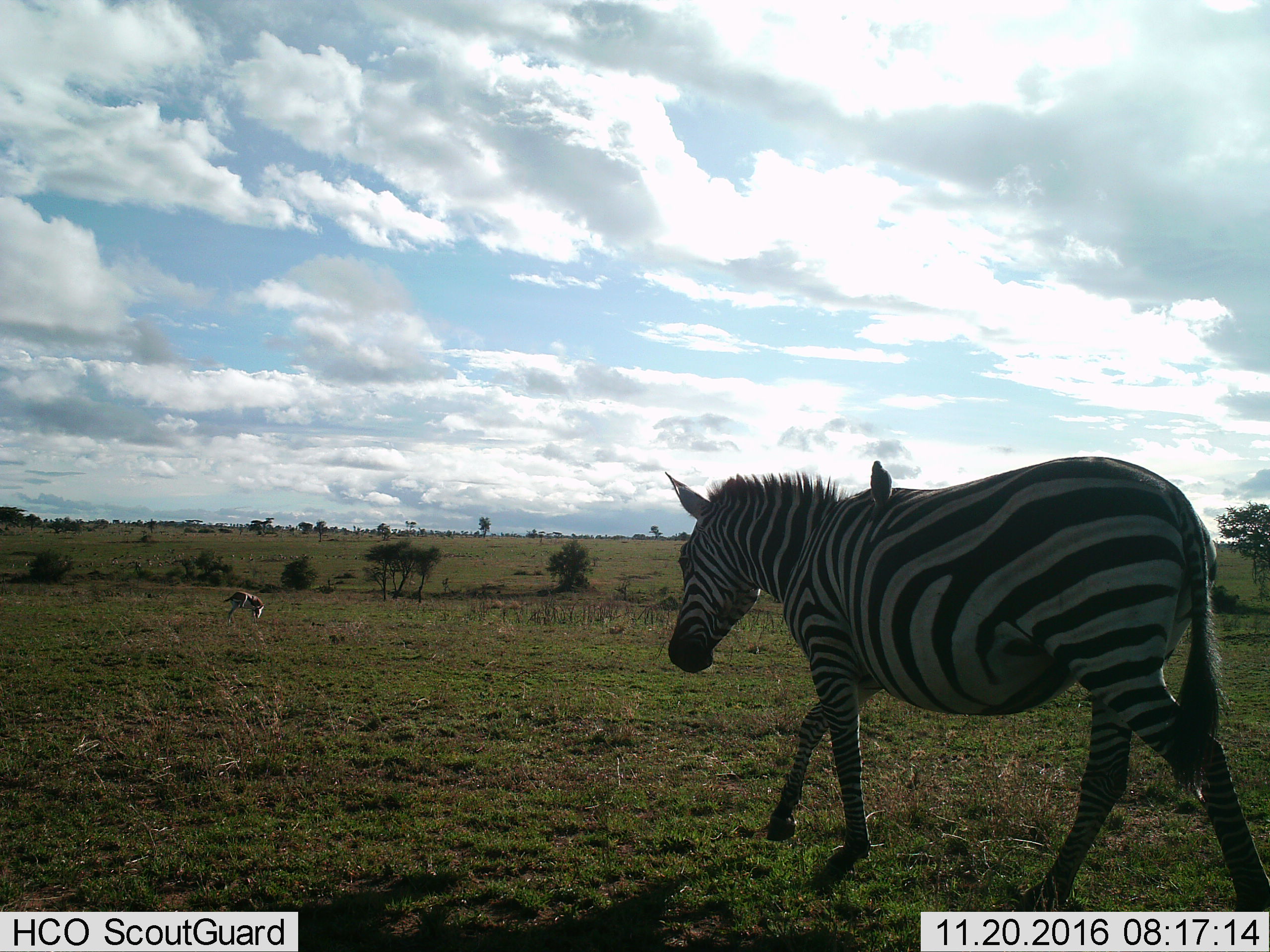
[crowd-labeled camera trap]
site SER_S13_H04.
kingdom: Animalia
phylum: Chordata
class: Mammalia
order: Artiodactyla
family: Bovidae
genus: Eudorcas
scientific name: Eudorcas thomsonii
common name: thomson's gazelle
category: gazellethomsons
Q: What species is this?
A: Gazellethomsons (thomson's gazelle) (Eudorcas thomsonii).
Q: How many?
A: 1.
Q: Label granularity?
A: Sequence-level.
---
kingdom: Animalia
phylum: Chordata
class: Mammalia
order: Perissodactyla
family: Equidae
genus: Equus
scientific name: Equus quagga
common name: plains zebra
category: zebraplains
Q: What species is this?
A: Zebraplains (plains zebra) (Equus quagga).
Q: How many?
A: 1.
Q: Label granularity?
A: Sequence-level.